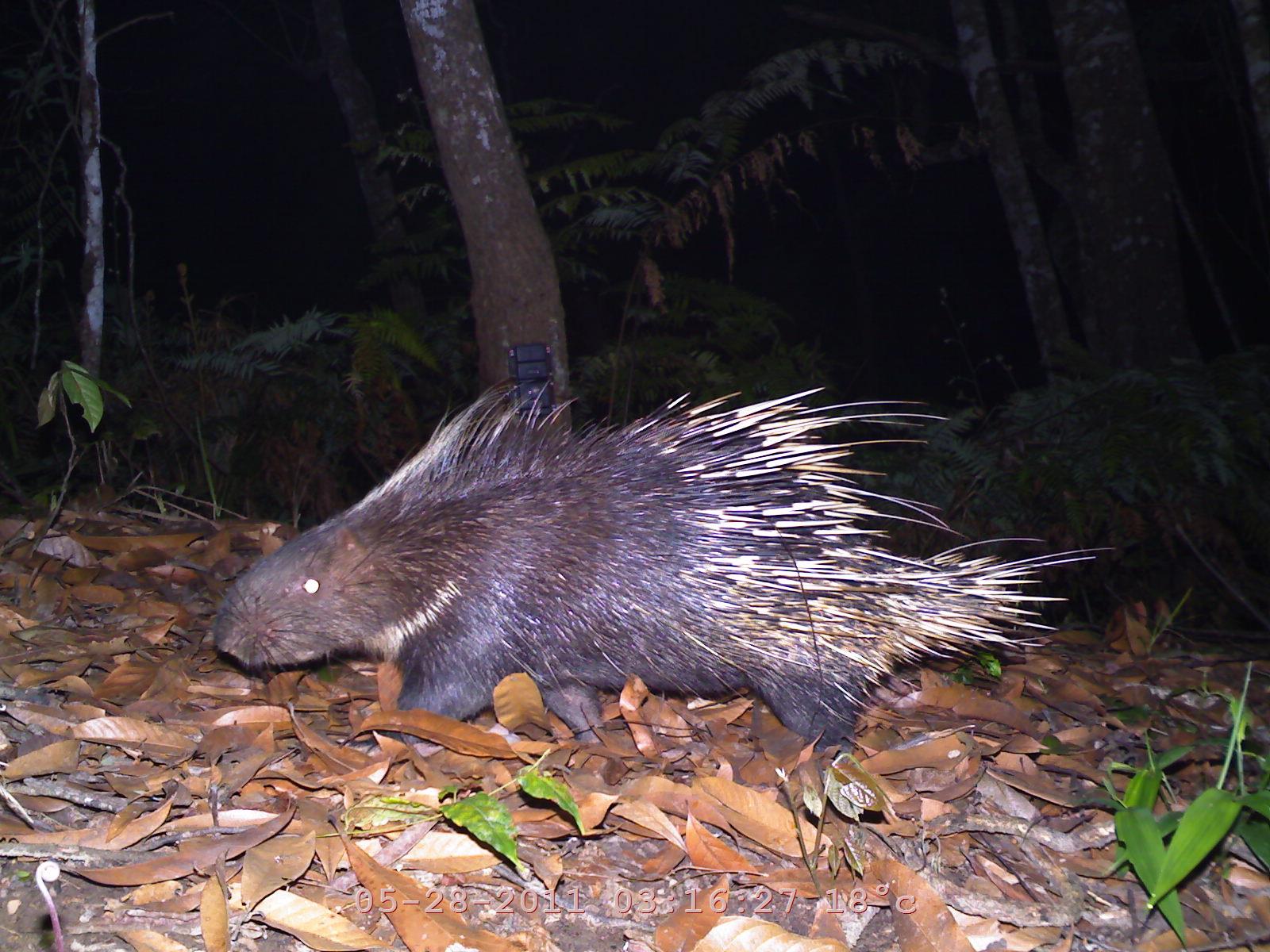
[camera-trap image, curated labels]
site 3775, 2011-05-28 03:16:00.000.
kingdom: Animalia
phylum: Chordata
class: Mammalia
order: Rodentia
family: Hystricidae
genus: Hystrix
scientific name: Hystrix brachyura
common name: east asian porcupine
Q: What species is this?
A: Hystrix brachyura (east asian porcupine).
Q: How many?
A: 1.